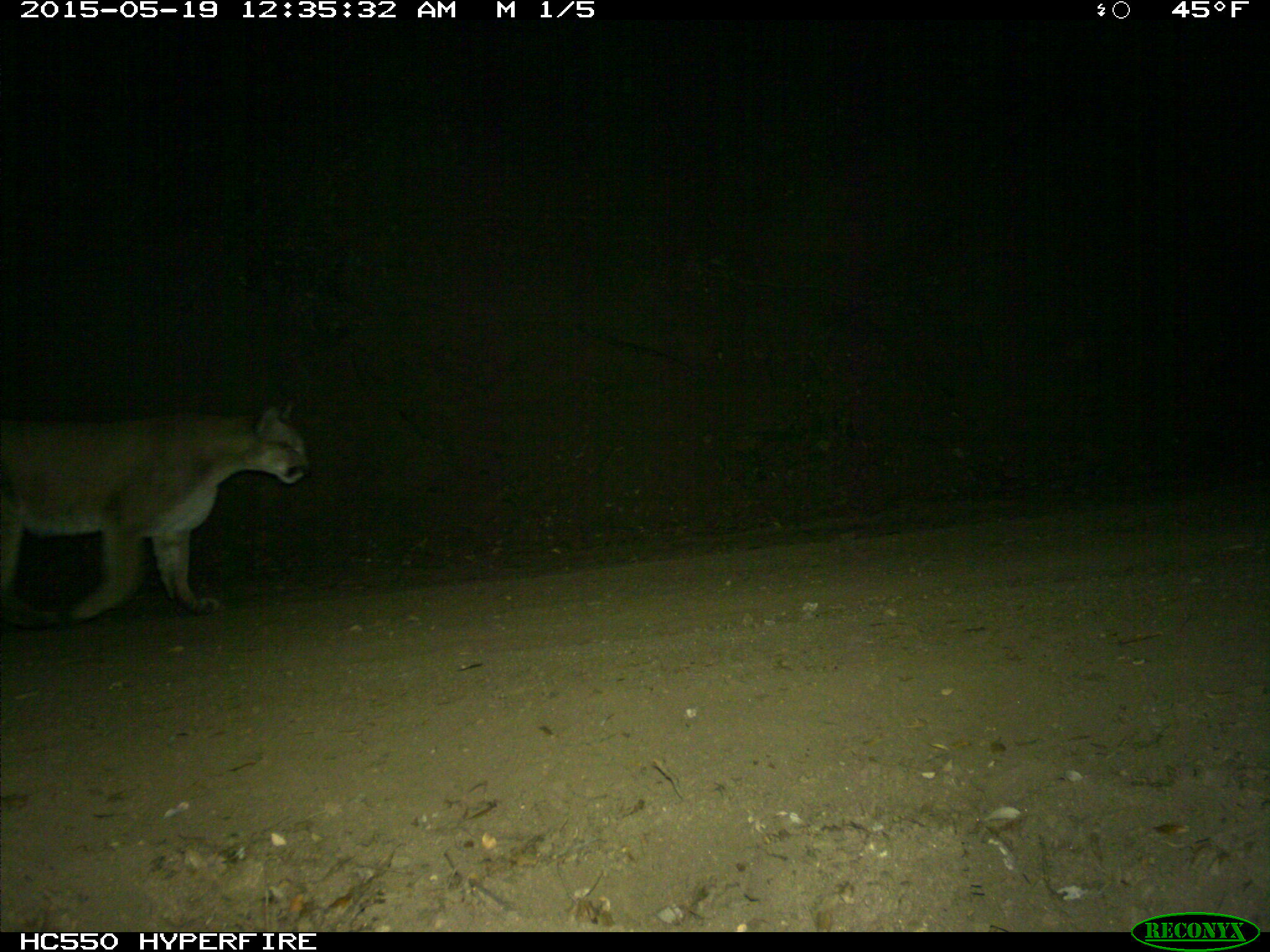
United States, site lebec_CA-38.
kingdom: Animalia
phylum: Chordata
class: Mammalia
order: Carnivora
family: Felidae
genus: Puma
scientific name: Puma concolor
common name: mountain lion